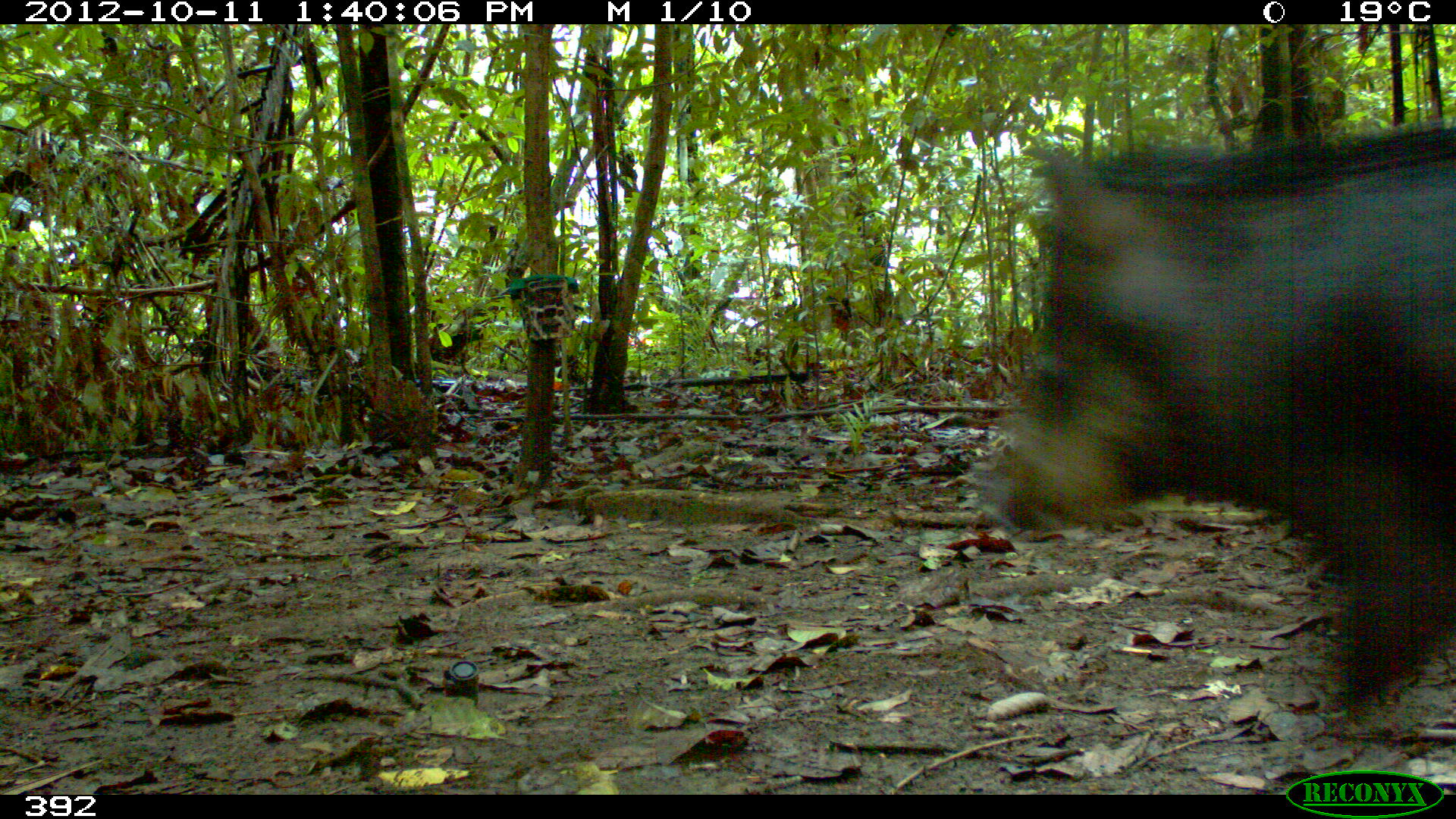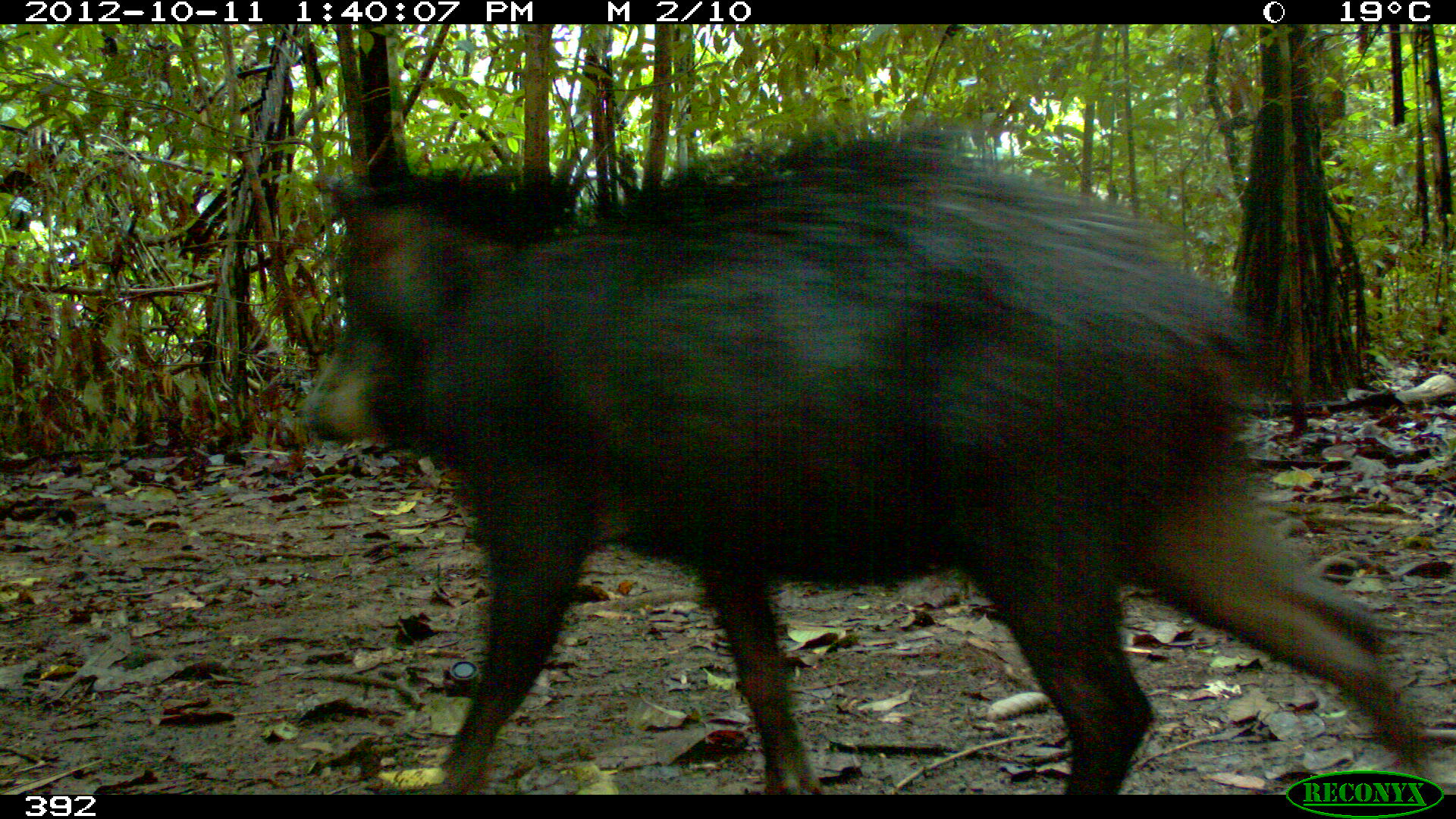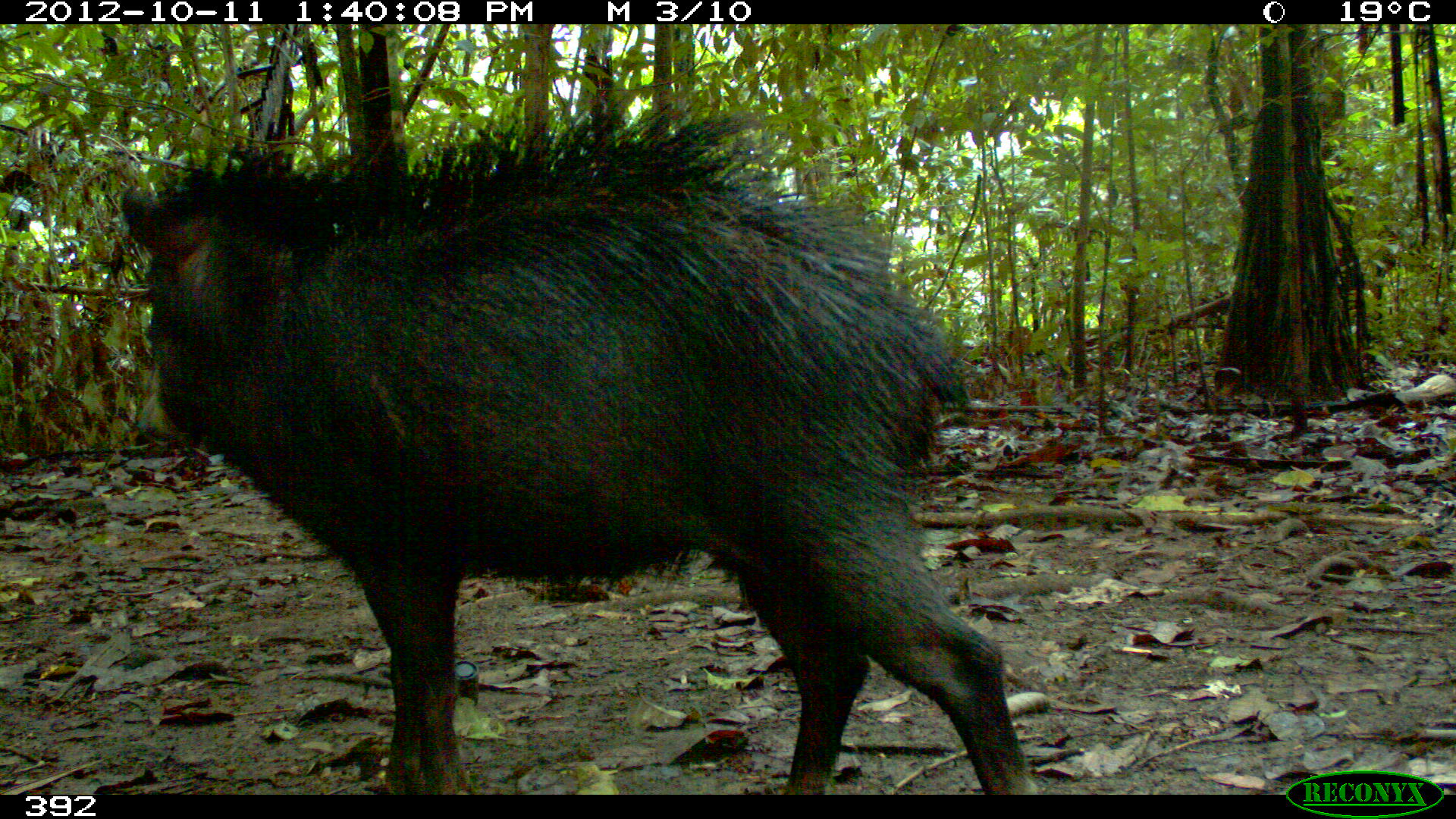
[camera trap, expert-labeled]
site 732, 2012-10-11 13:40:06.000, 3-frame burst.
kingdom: Animalia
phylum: Chordata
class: Mammalia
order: Artiodactyla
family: Tayassuidae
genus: Tayassu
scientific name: Tayassu pecari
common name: white-lipped peccary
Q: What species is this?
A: Tayassu pecari (white-lipped peccary).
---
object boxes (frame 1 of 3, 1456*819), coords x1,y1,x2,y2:
tayassu pecari: 973,124,1454,720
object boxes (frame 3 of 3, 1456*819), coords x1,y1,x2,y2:
tayassu pecari: 116,87,1038,794